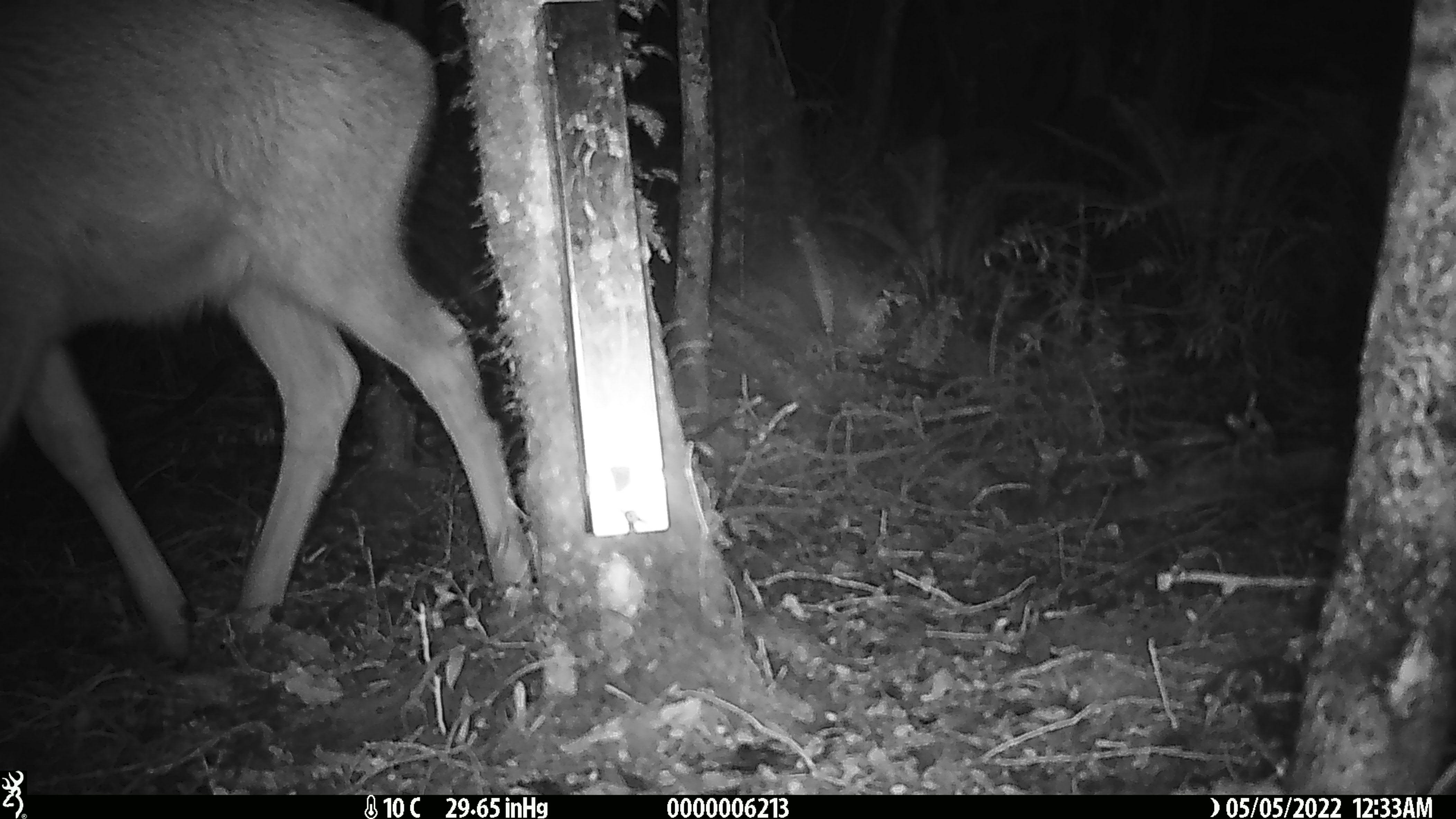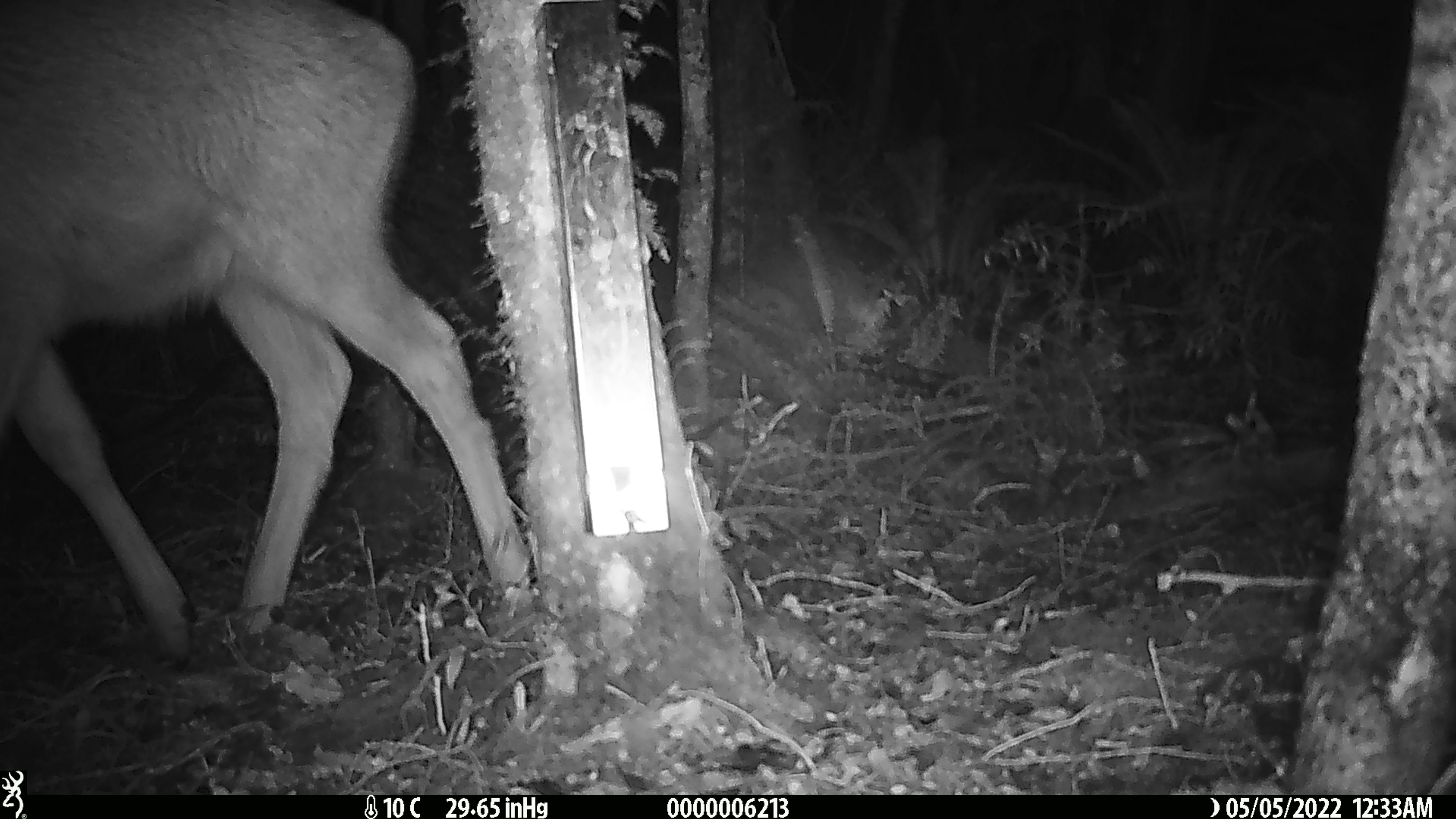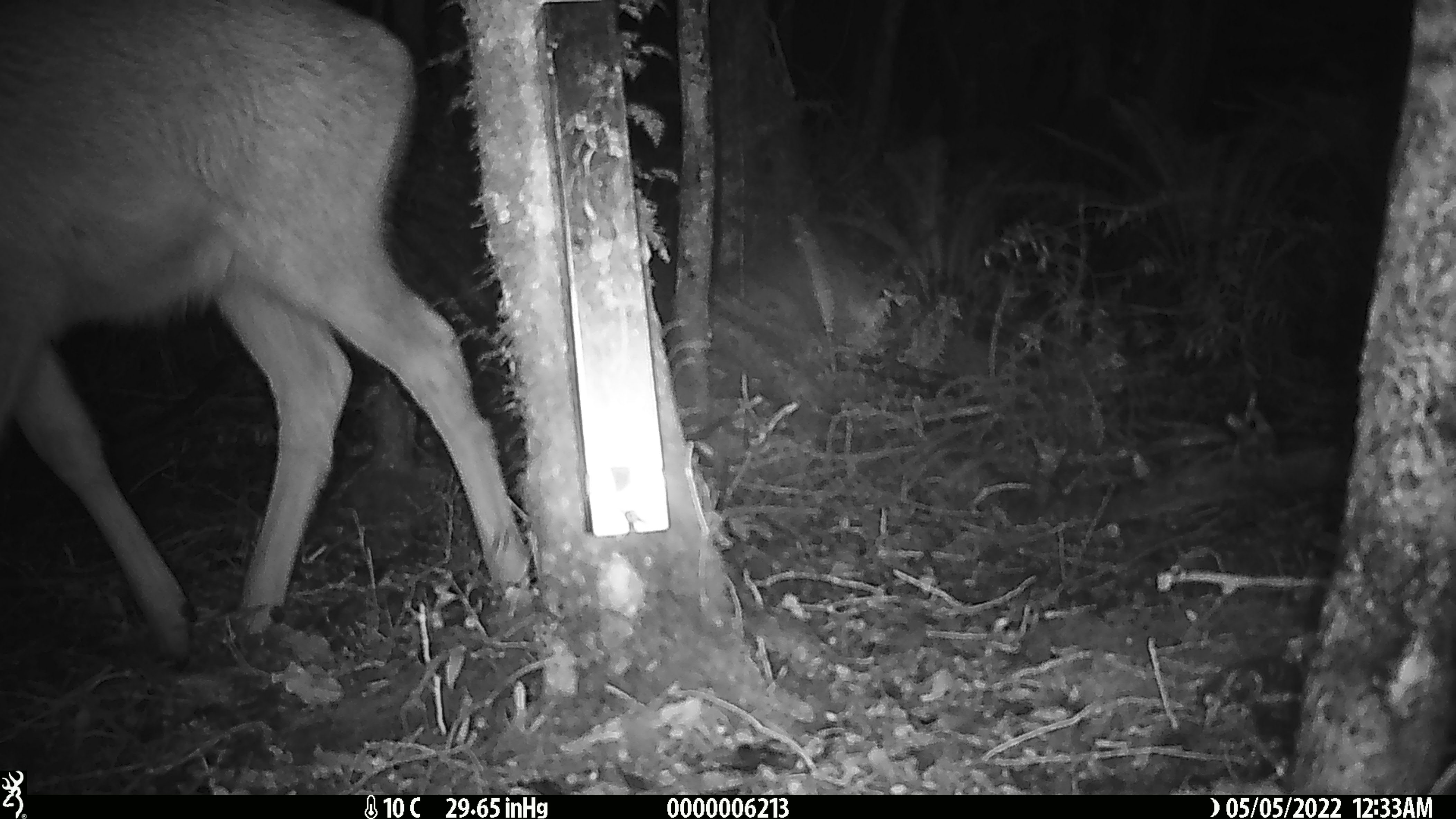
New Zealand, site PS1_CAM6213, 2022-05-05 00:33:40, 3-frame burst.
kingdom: Animalia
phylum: Chordata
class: Mammalia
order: Artiodactyla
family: Cervidae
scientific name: Cervidae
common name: deer